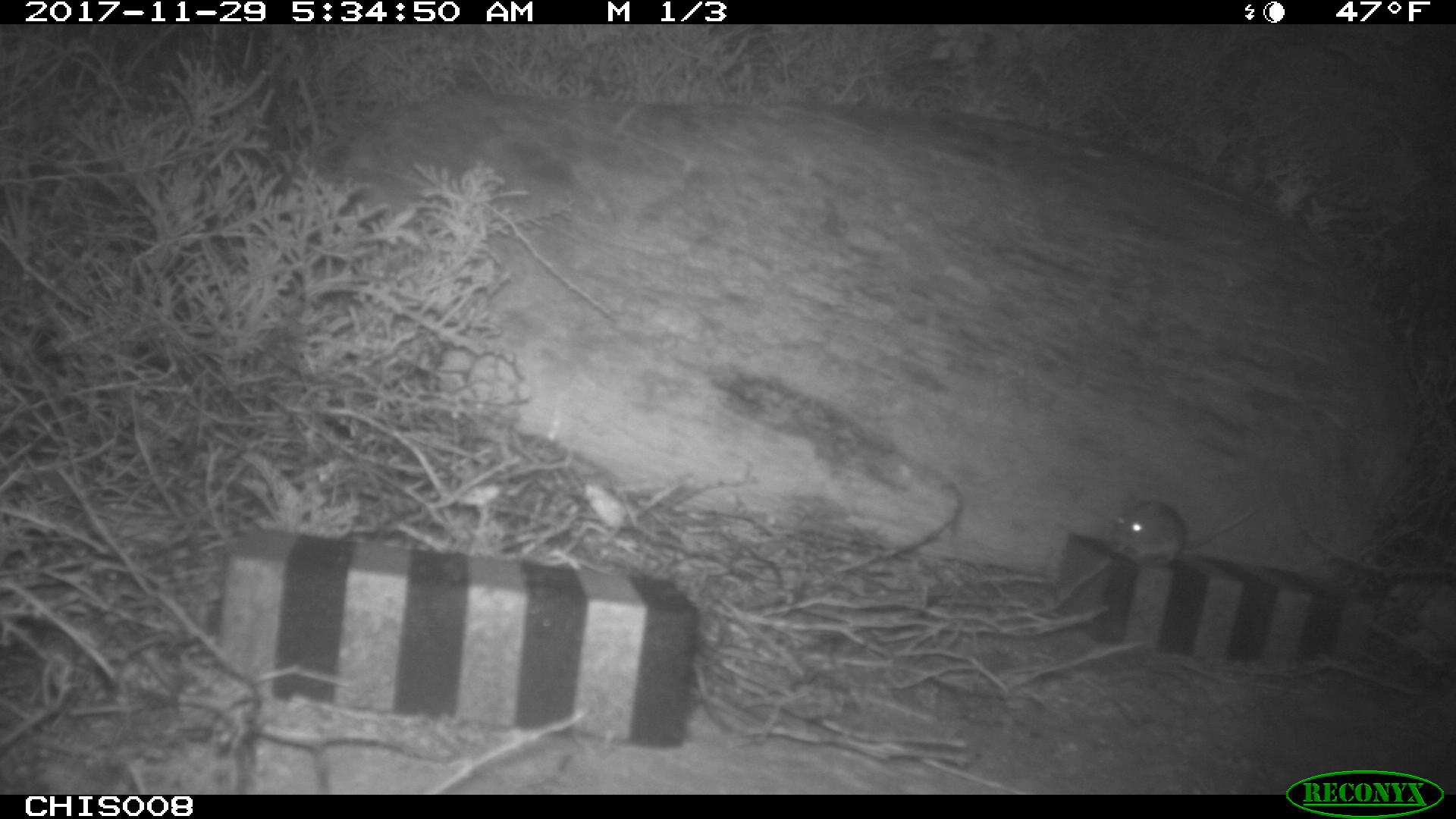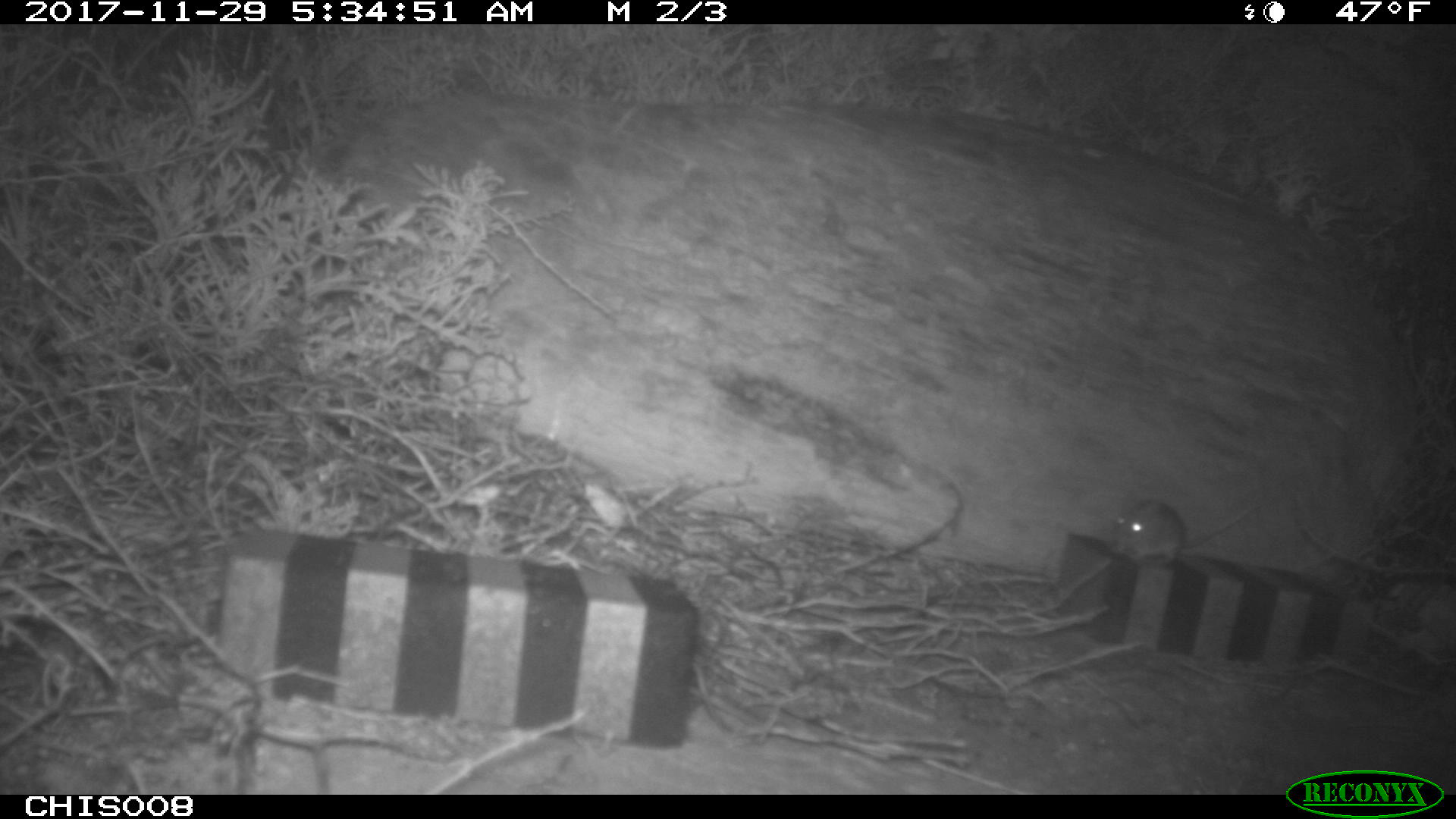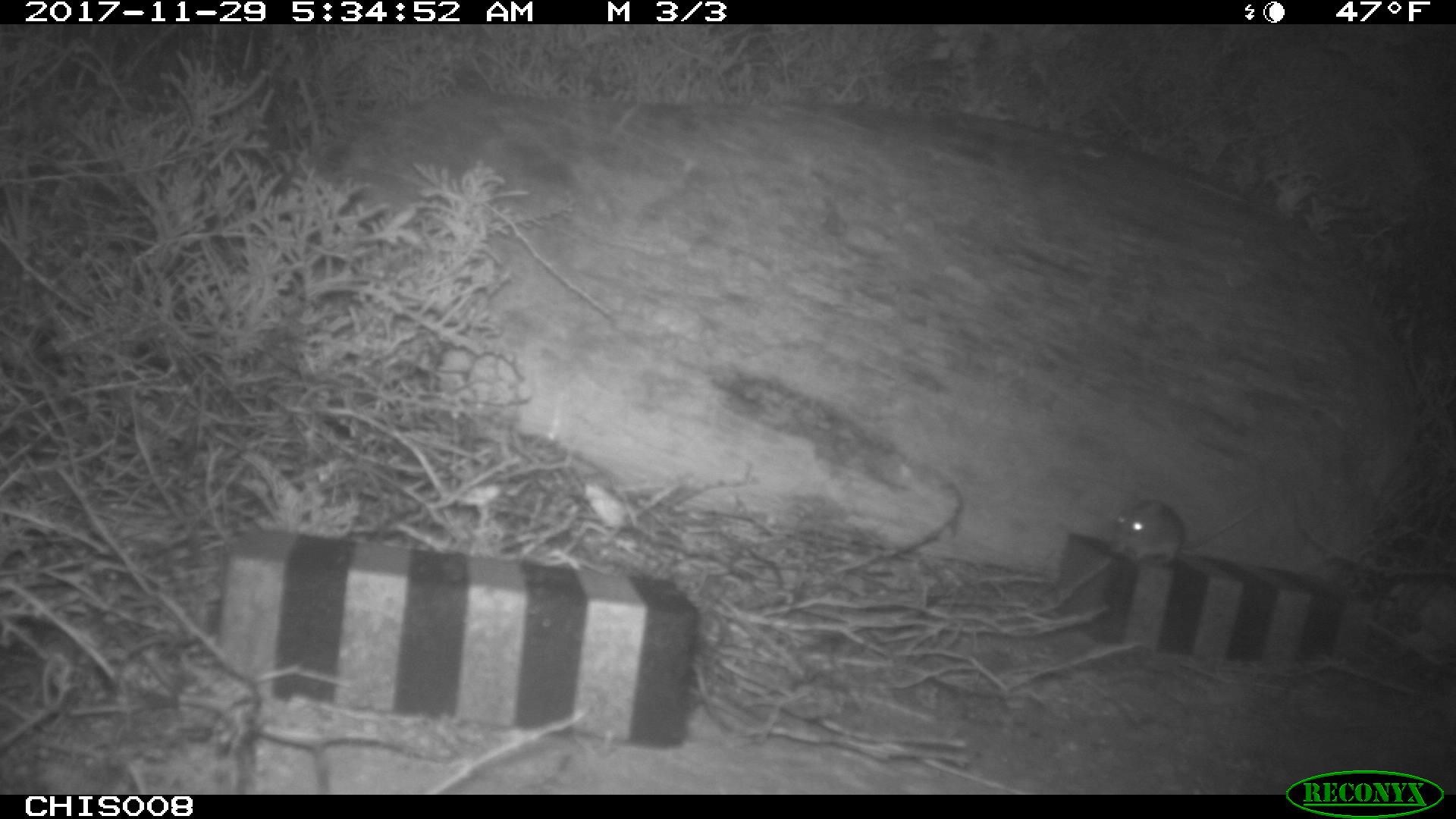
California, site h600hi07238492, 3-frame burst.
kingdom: Animalia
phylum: Chordata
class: Mammalia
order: Rodentia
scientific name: Rodentia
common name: rodent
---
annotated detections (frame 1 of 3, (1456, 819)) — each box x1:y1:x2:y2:
rodent: 1107:498:1263:566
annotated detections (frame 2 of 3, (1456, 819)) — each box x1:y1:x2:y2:
rodent: 1109:499:1258:562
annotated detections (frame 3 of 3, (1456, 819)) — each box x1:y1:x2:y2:
rodent: 1109:500:1257:564